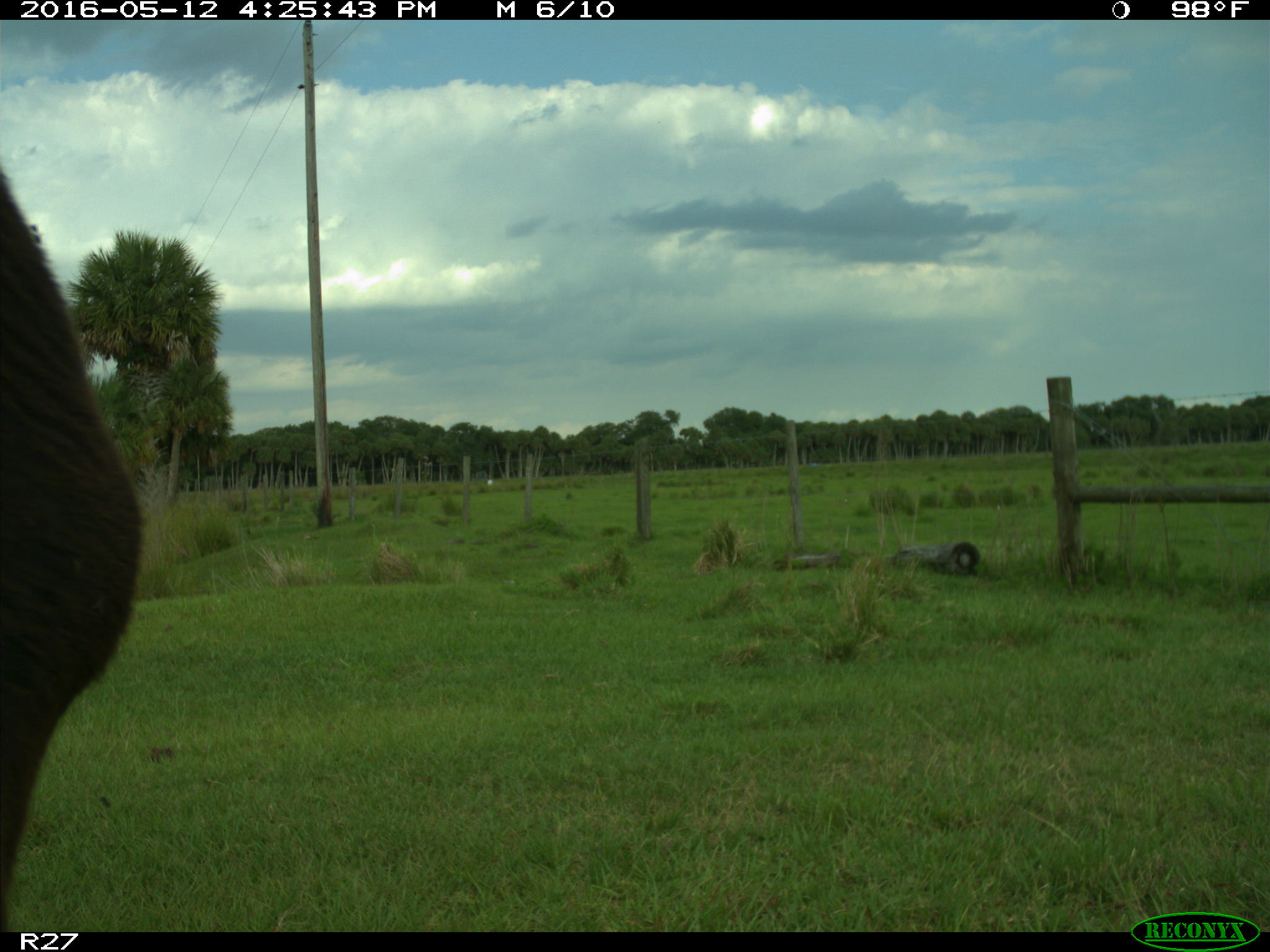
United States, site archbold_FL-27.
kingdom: Animalia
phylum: Chordata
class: Mammalia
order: Artiodactyla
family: Bovidae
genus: Bos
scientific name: Bos taurus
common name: domestic cow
Bos taurus (domestic cow).